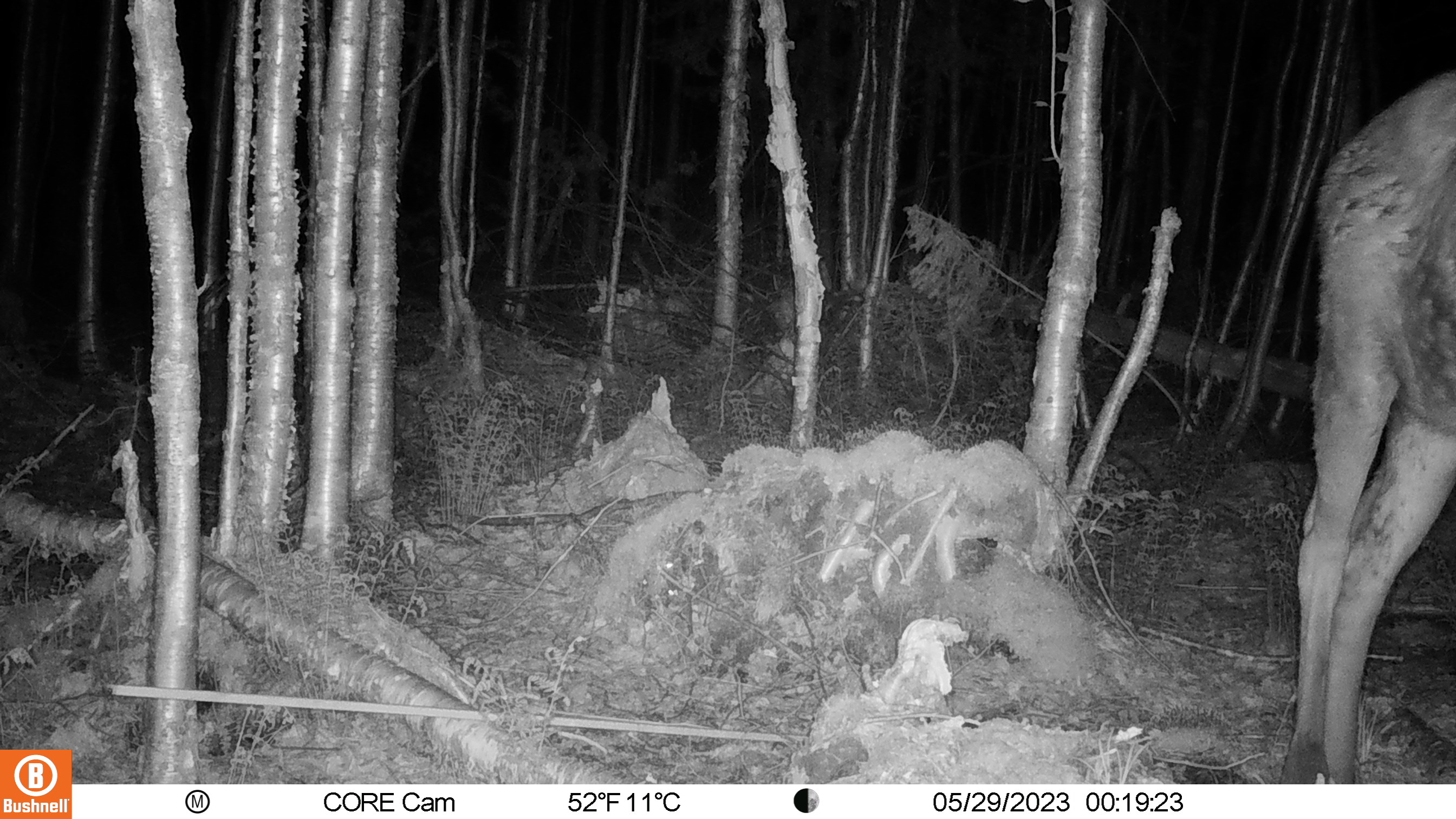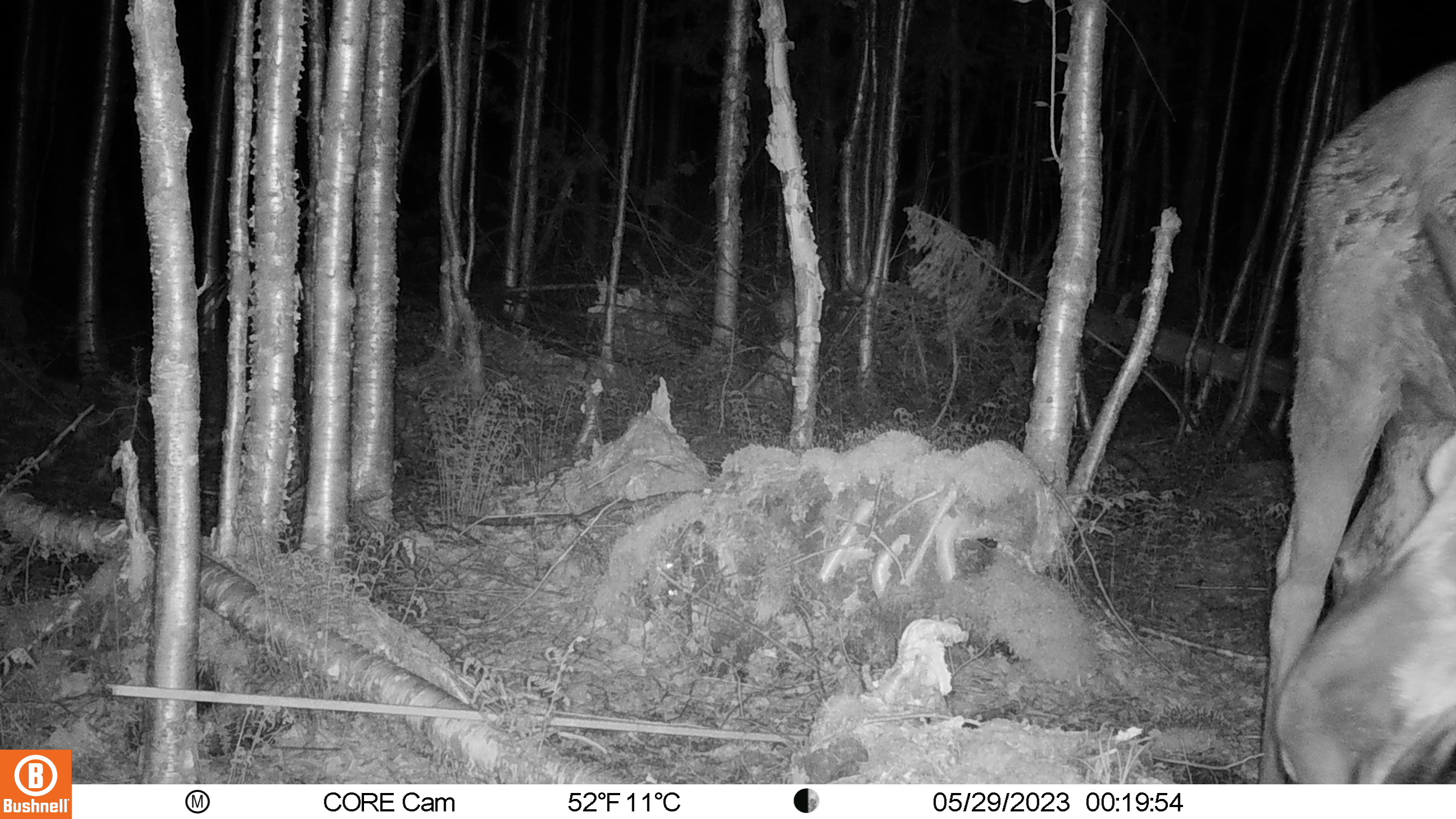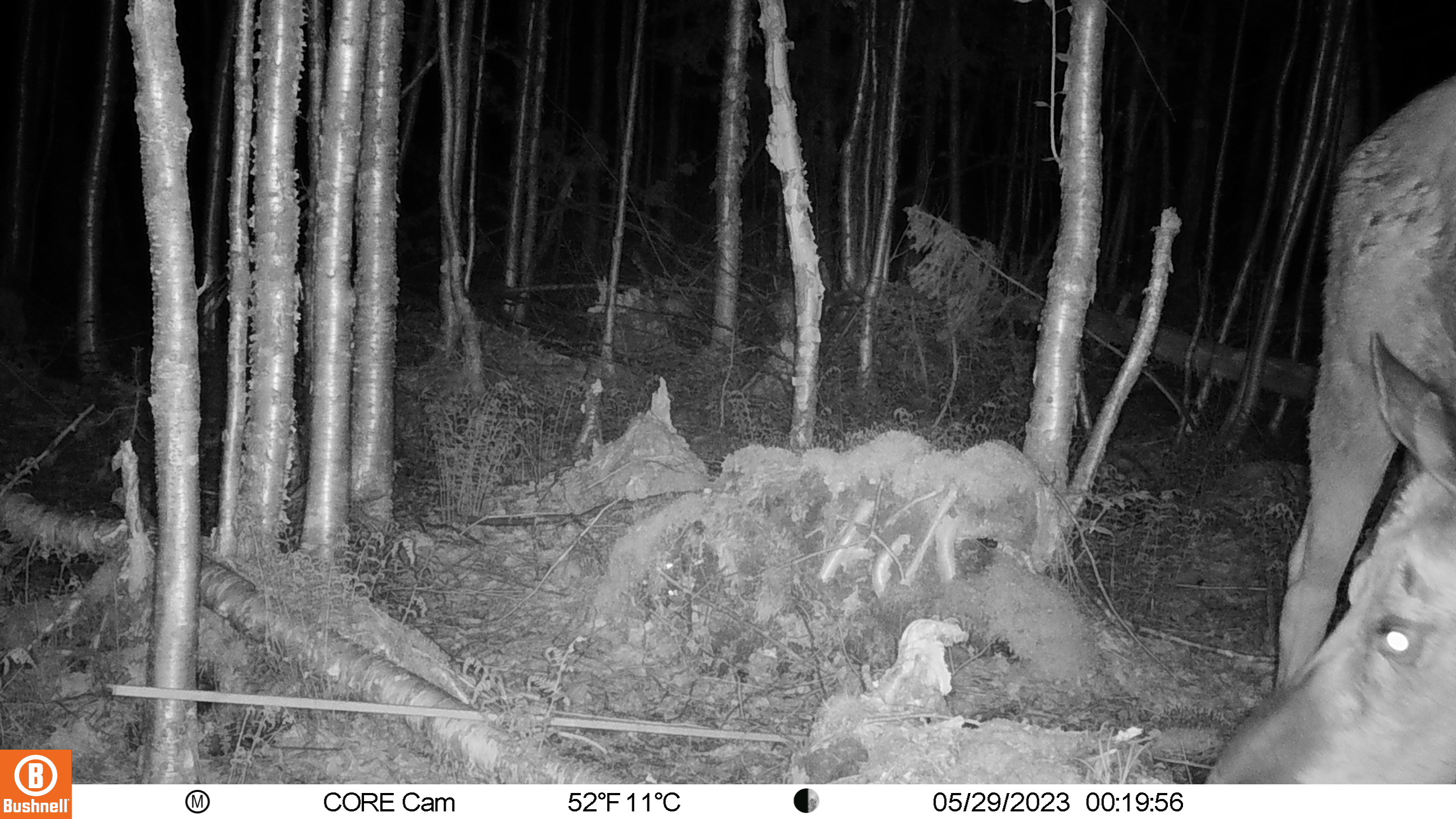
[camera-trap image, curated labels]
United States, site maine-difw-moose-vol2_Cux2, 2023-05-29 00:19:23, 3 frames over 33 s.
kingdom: Animalia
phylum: Chordata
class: Mammalia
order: Artiodactyla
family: Cervidae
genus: Alces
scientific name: Alces alces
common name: moose